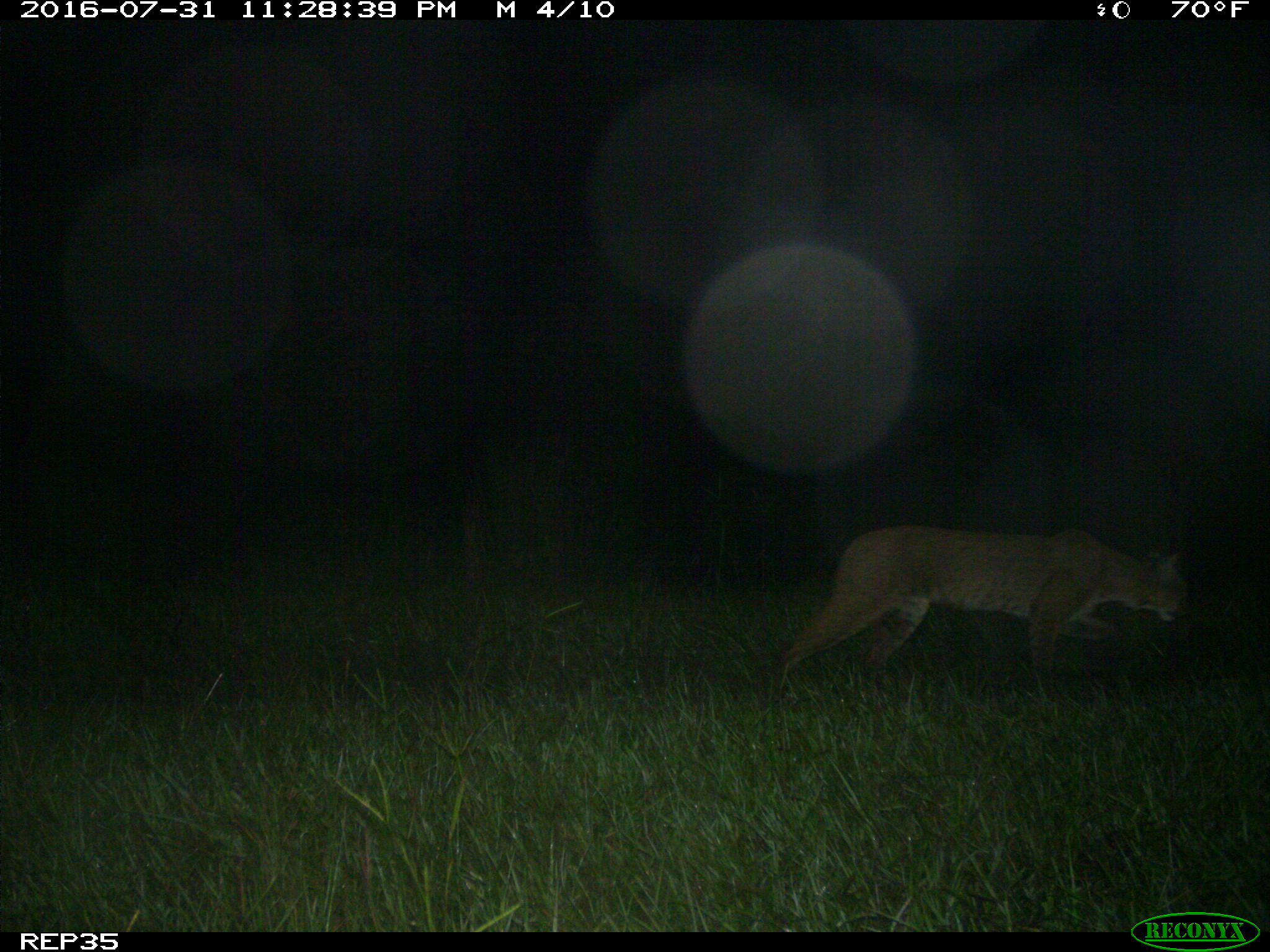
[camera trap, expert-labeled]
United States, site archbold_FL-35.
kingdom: Animalia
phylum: Chordata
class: Mammalia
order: Carnivora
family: Felidae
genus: Lynx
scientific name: Lynx rufus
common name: bobcat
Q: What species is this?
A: Lynx rufus (bobcat).